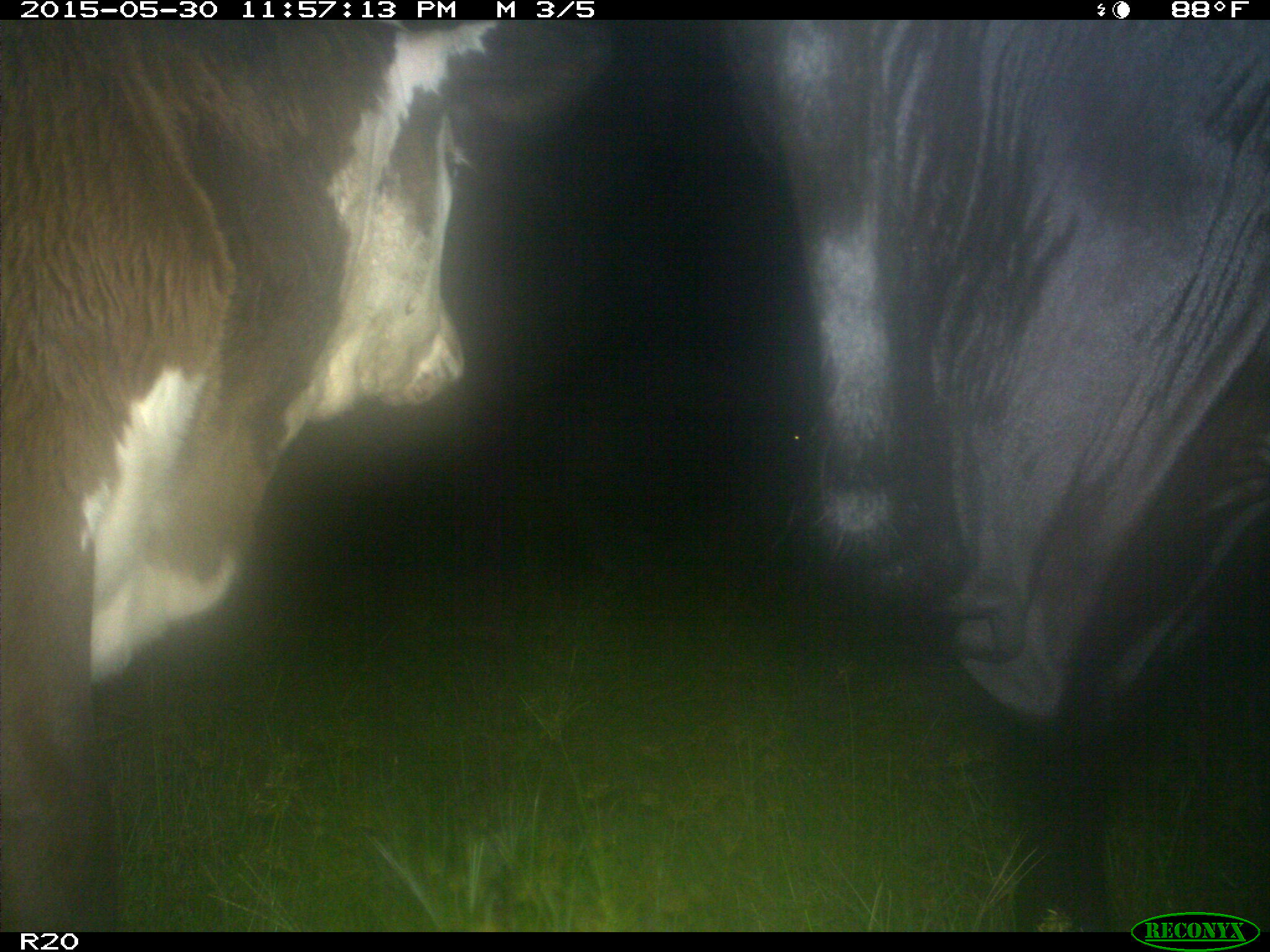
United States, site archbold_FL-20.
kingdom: Animalia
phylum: Chordata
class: Mammalia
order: Artiodactyla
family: Bovidae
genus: Bos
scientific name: Bos taurus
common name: domestic cow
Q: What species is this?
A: Bos taurus (domestic cow).